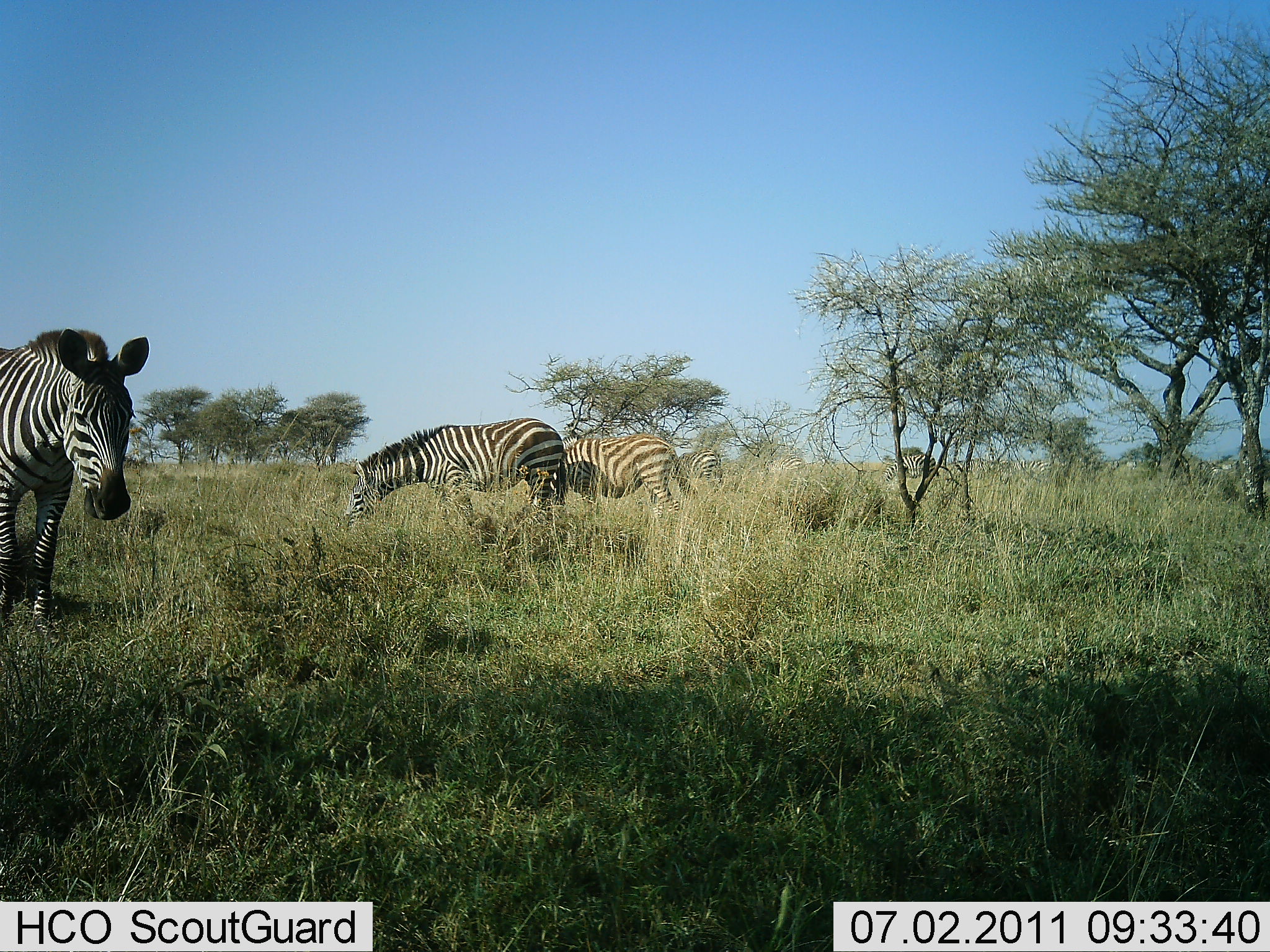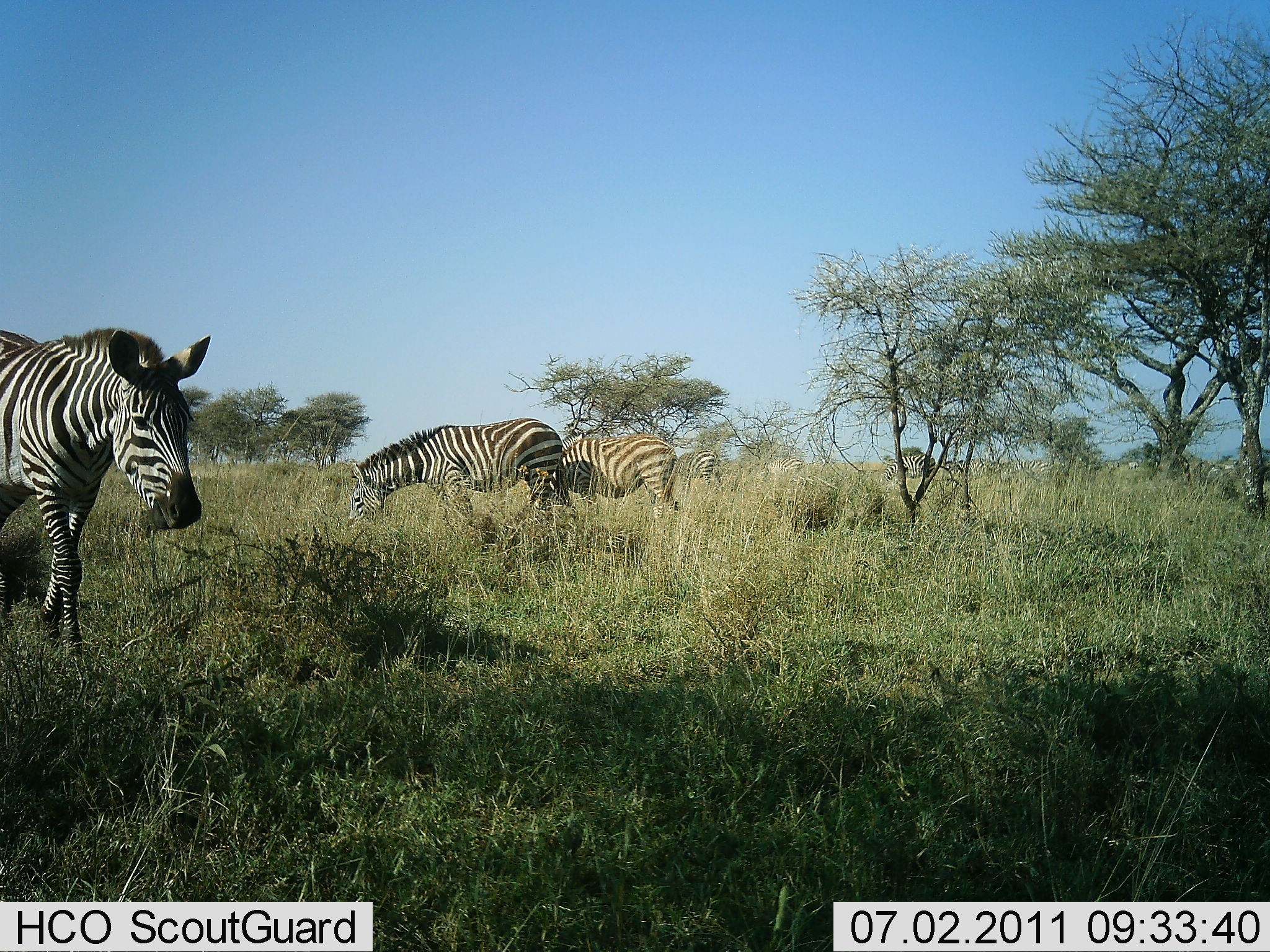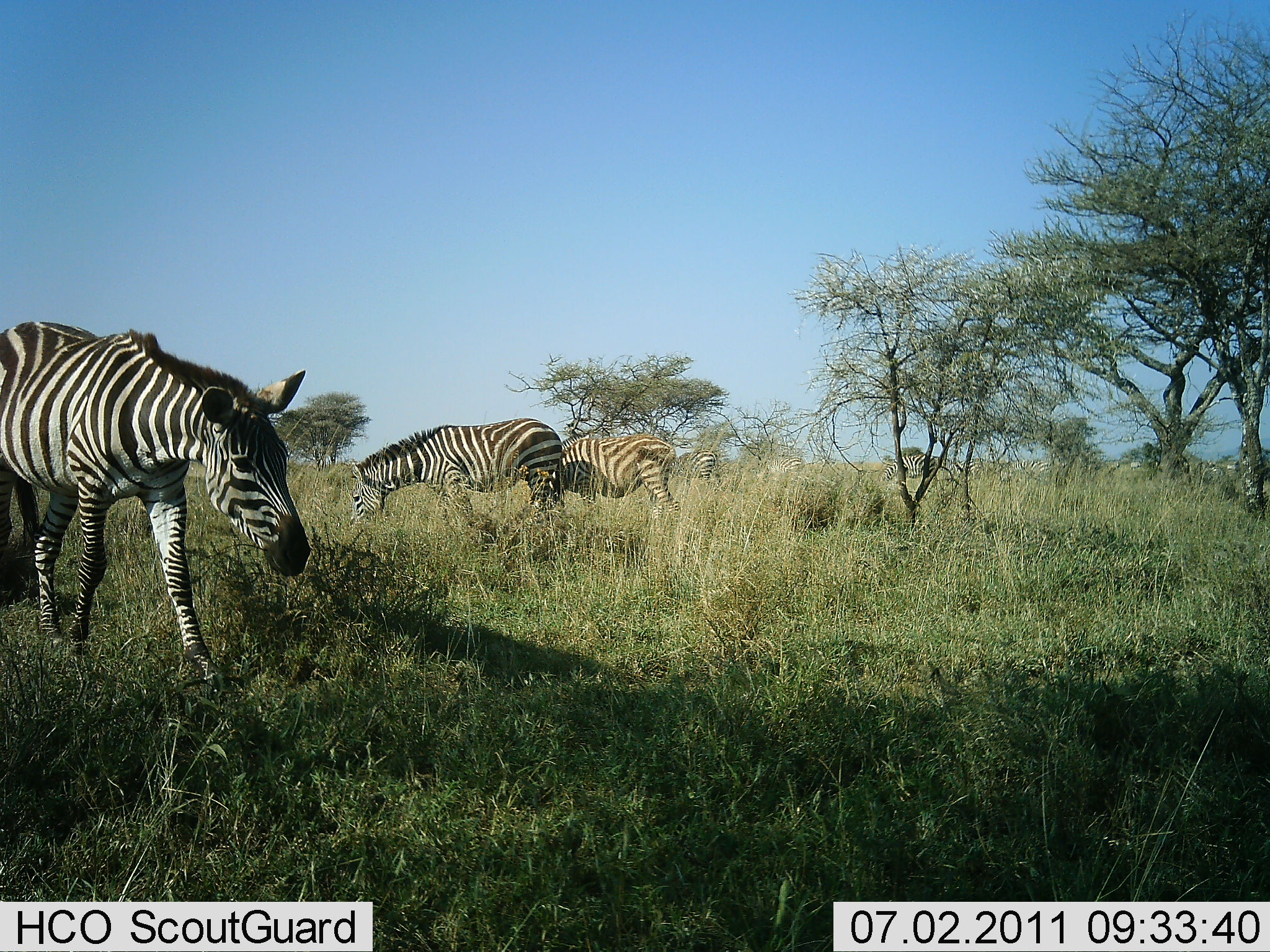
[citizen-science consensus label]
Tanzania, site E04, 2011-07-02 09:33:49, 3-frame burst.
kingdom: Animalia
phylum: Chordata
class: Mammalia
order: Perissodactyla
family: Equidae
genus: Equus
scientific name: Equus quagga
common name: plains zebra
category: zebra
Zebra (plains zebra) (Equus quagga), count 5. Behavior (volunteer vote fractions): standing 55%, resting 0%, moving 45%, interacting 0%. Young present (vote fraction): 0%. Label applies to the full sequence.